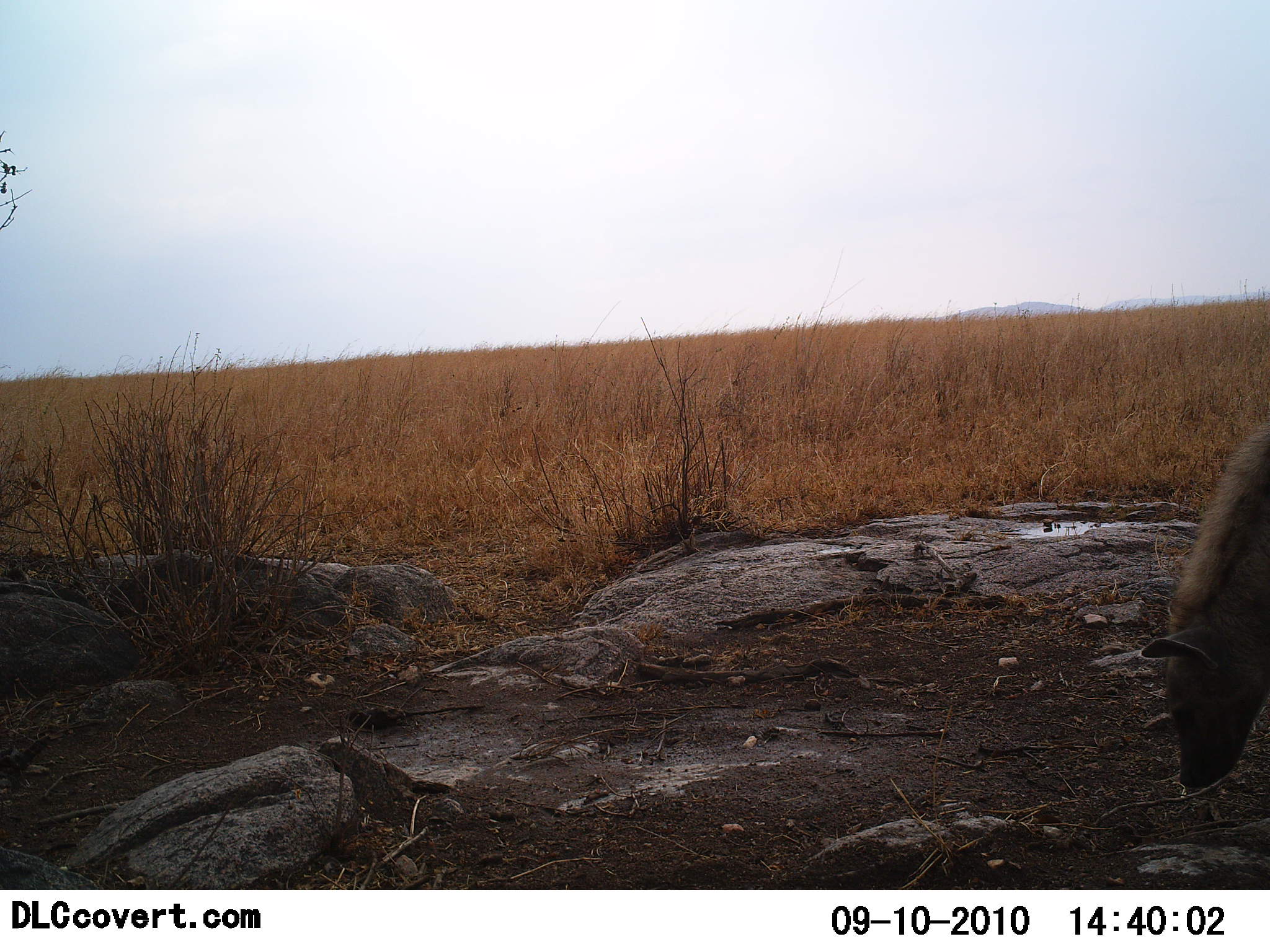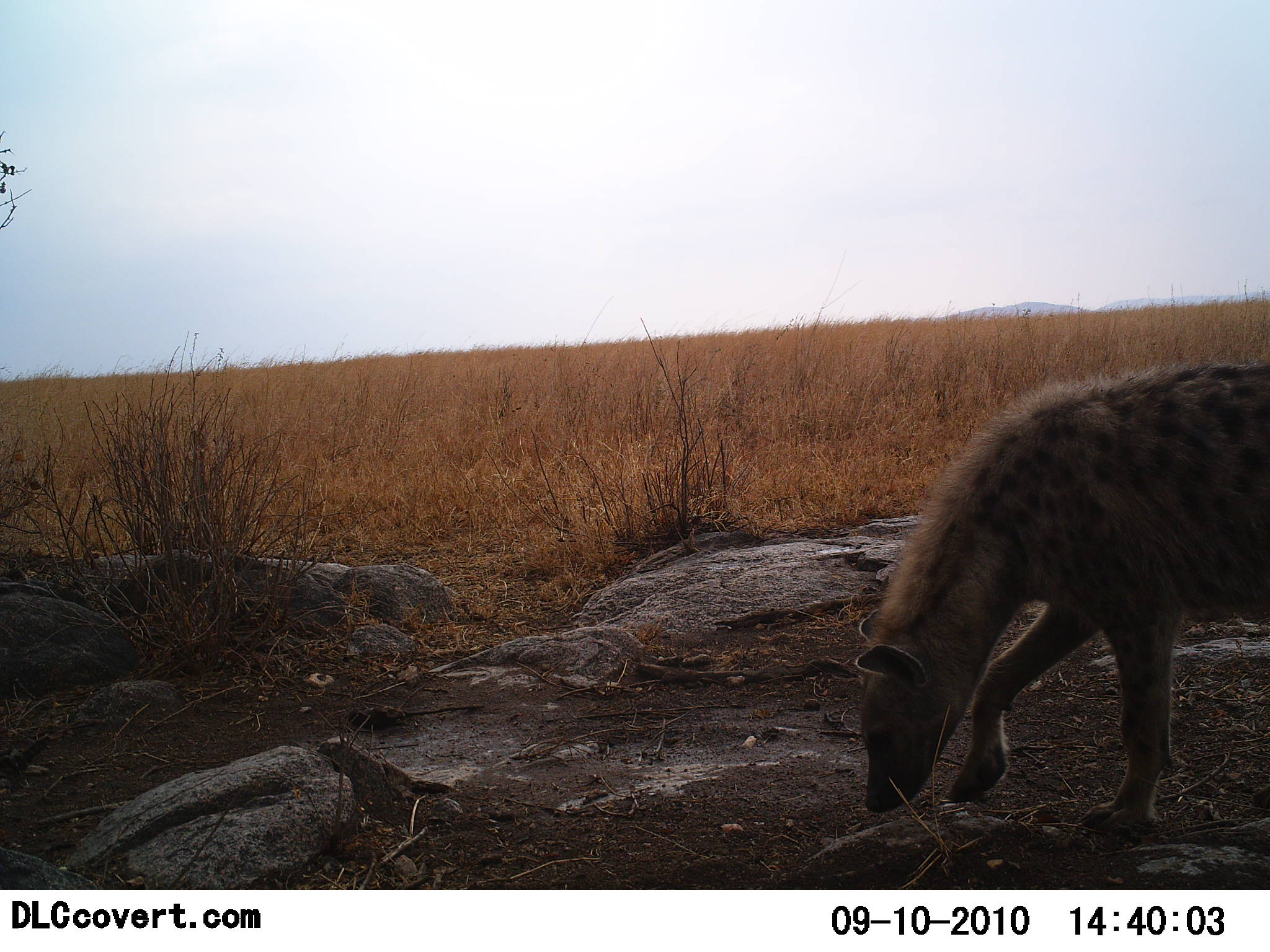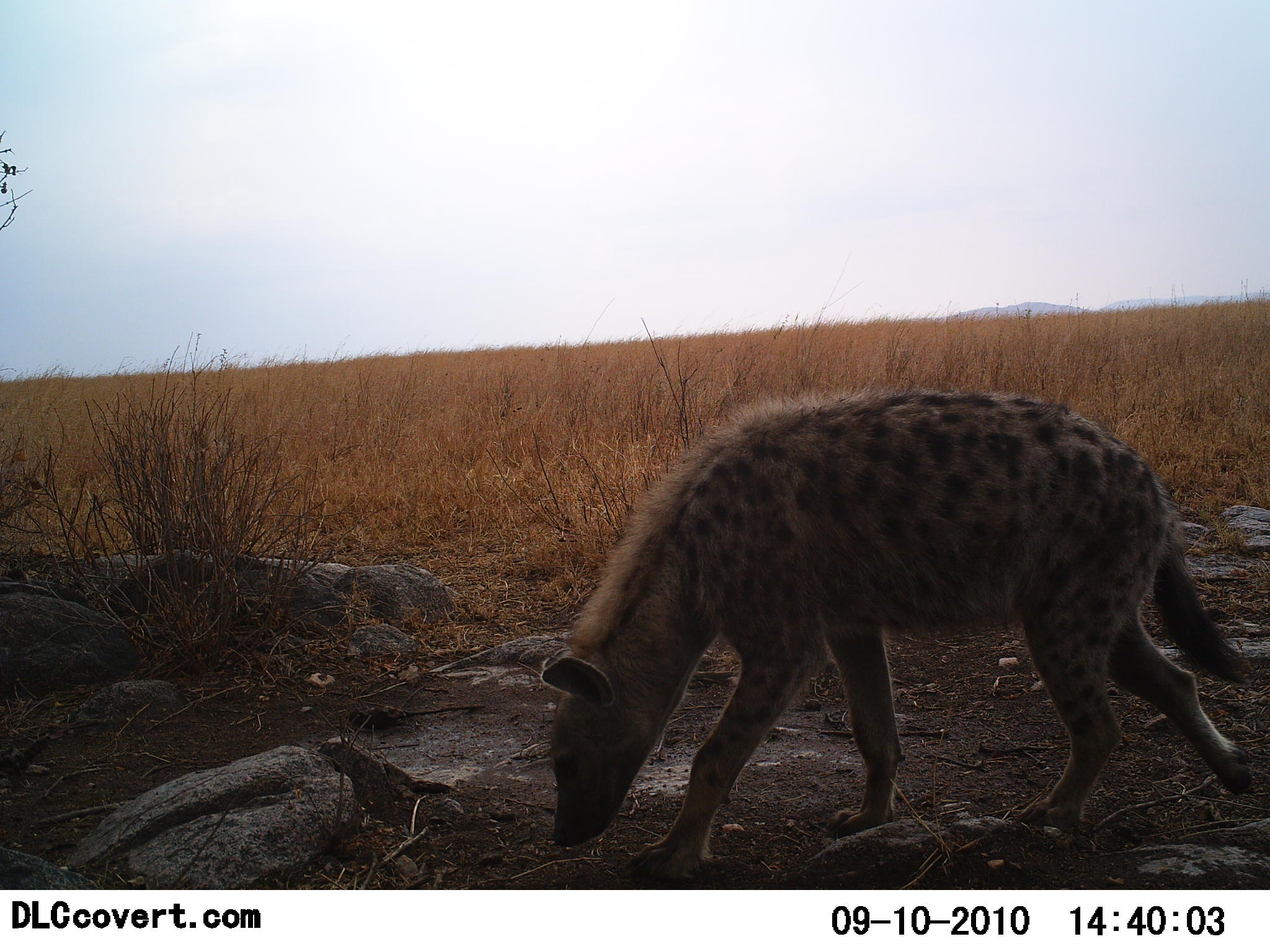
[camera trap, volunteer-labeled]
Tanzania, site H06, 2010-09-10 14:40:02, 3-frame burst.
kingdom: Animalia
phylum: Chordata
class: Mammalia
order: Carnivora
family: Hyaenidae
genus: Crocuta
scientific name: Crocuta crocuta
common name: spotted hyena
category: hyenaspotted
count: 1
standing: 0%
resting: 0%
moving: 100%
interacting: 0%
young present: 0%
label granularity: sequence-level